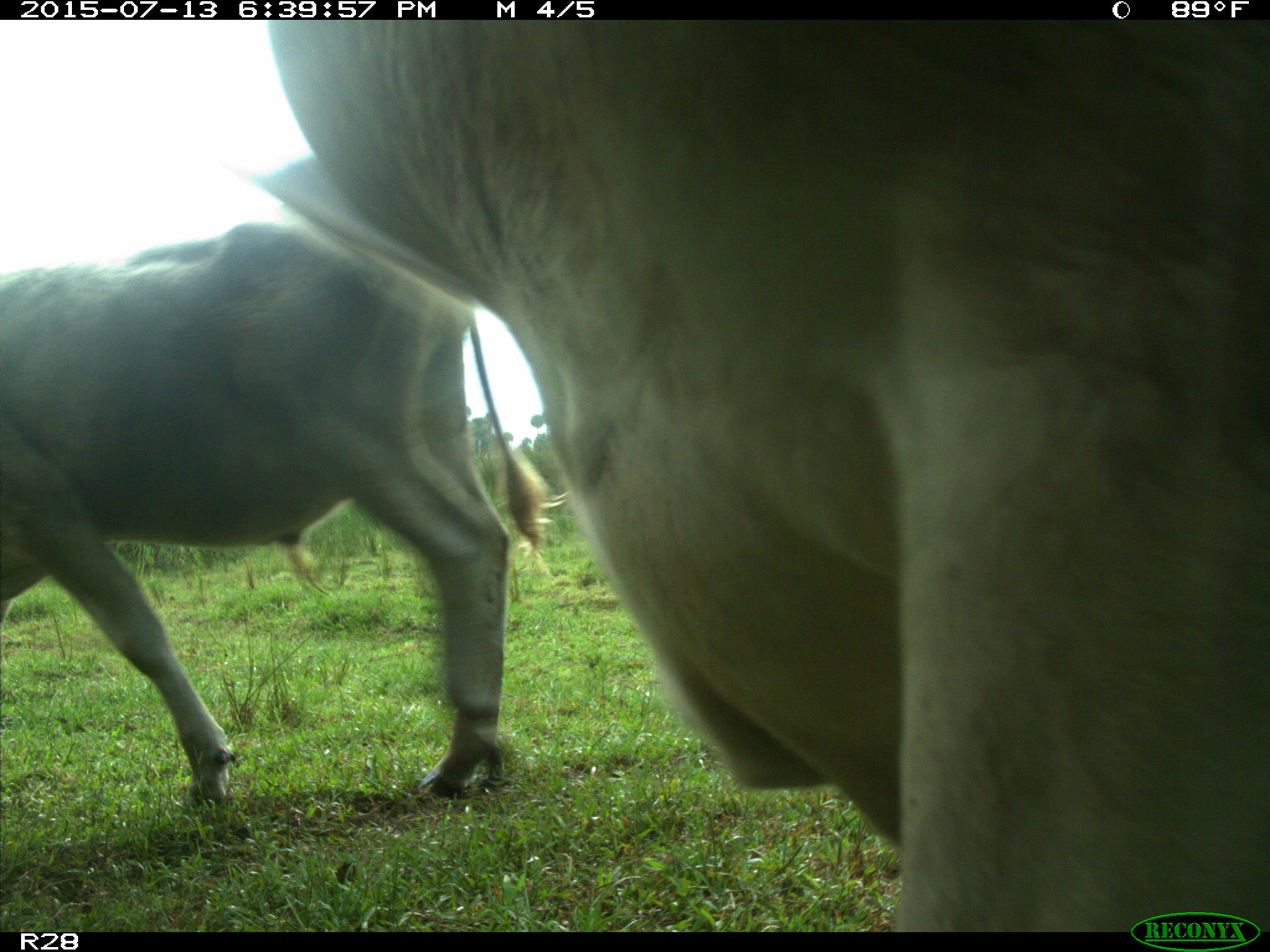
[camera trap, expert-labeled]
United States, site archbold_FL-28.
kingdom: Animalia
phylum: Chordata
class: Mammalia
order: Artiodactyla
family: Bovidae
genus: Bos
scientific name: Bos taurus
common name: domestic cow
Bos taurus (domestic cow).